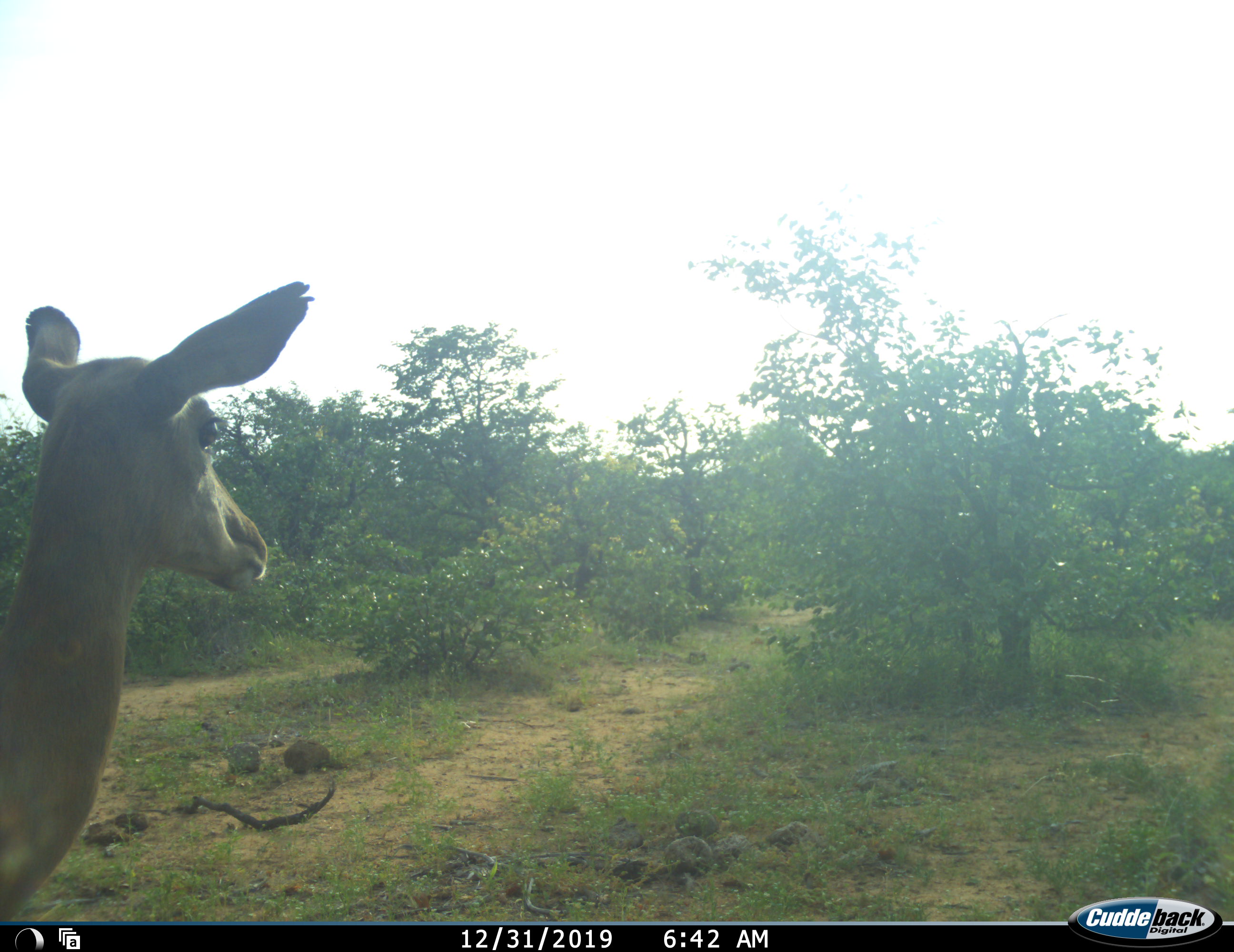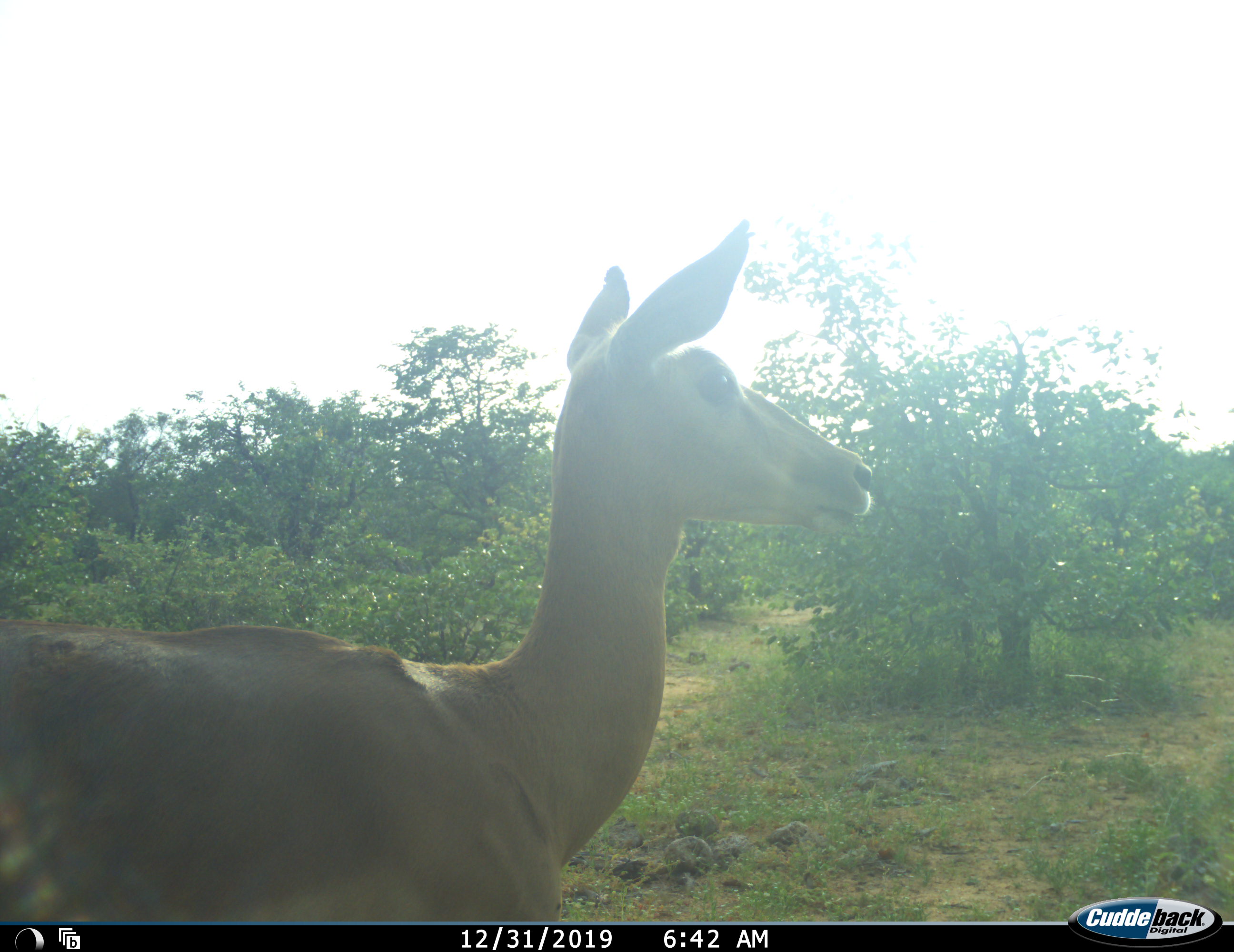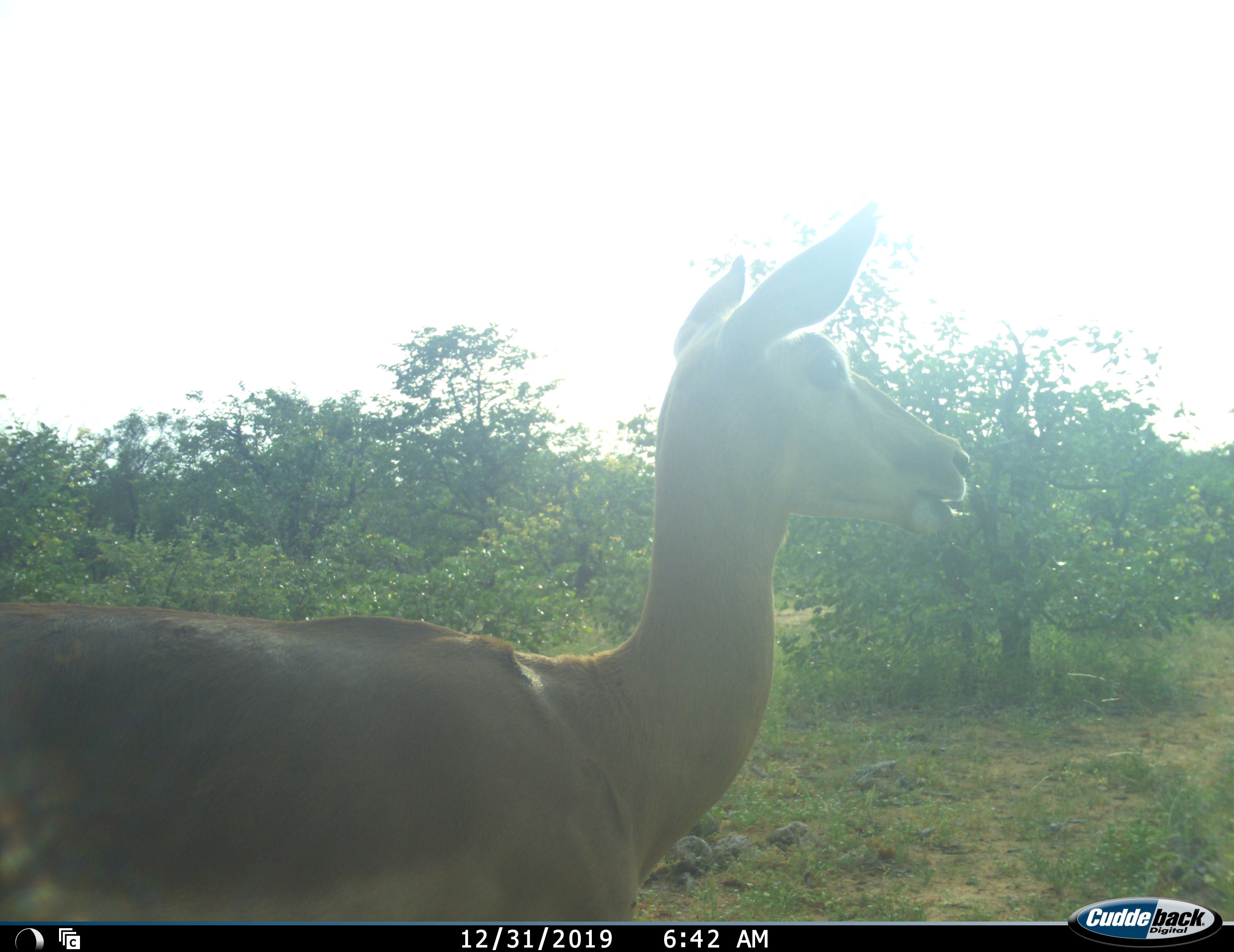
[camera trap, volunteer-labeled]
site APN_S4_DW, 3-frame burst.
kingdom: Animalia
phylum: Chordata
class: Mammalia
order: Artiodactyla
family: Bovidae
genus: Aepyceros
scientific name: Aepyceros melampus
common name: impala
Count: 1.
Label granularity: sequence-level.